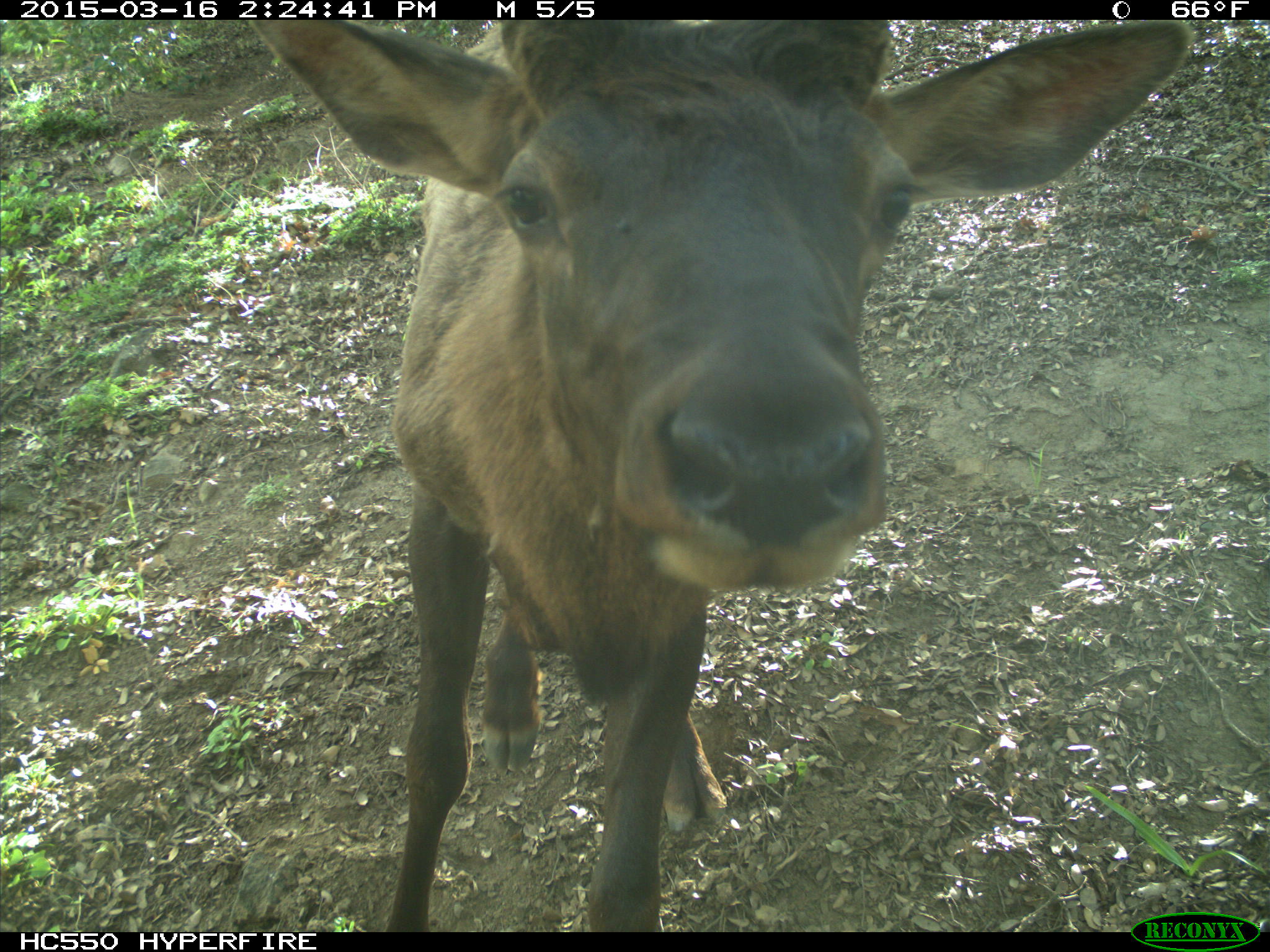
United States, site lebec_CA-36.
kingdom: Animalia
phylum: Chordata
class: Mammalia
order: Artiodactyla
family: Cervidae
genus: Cervus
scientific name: Cervus canadensis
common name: elk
Cervus canadensis (elk).